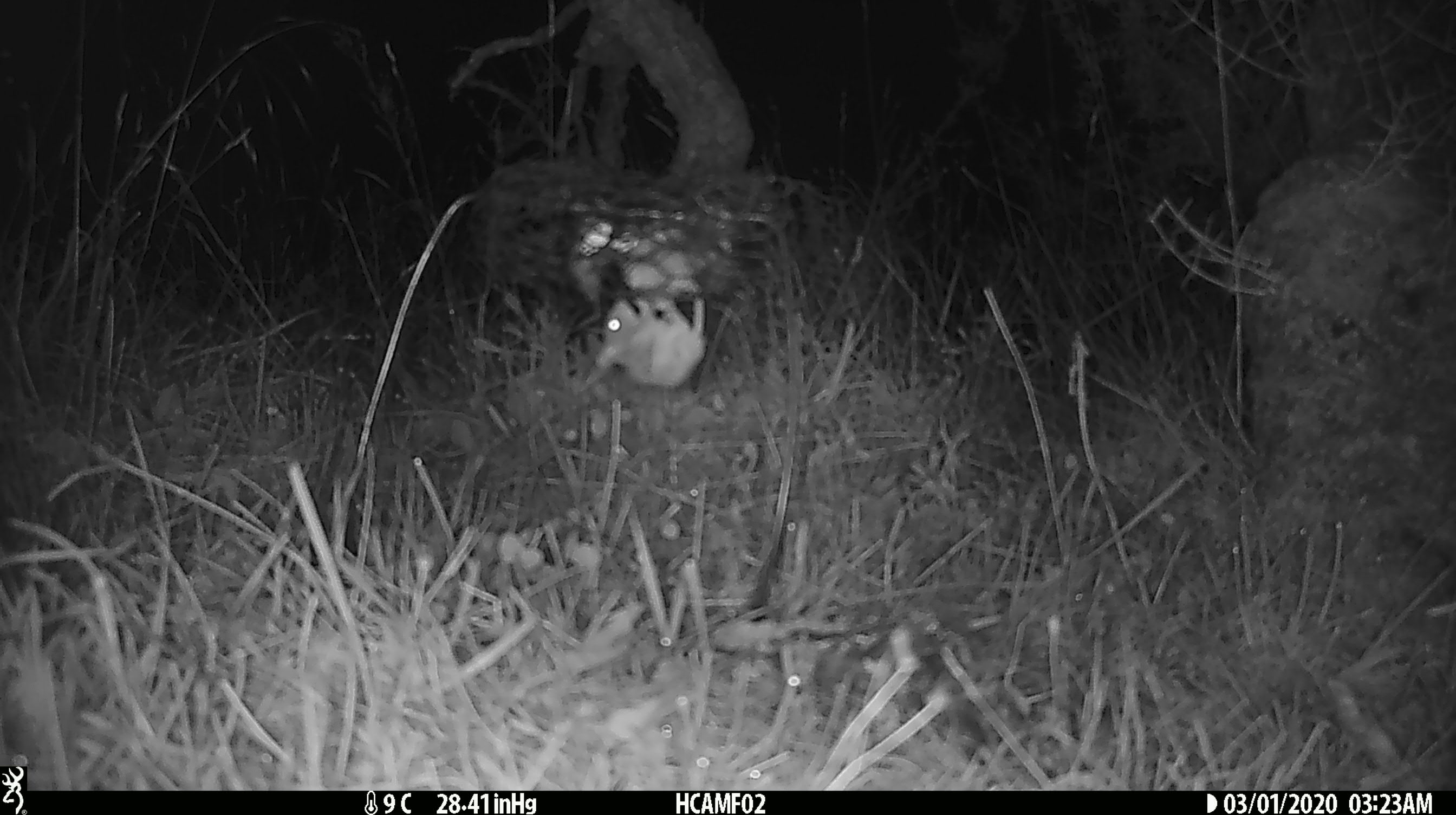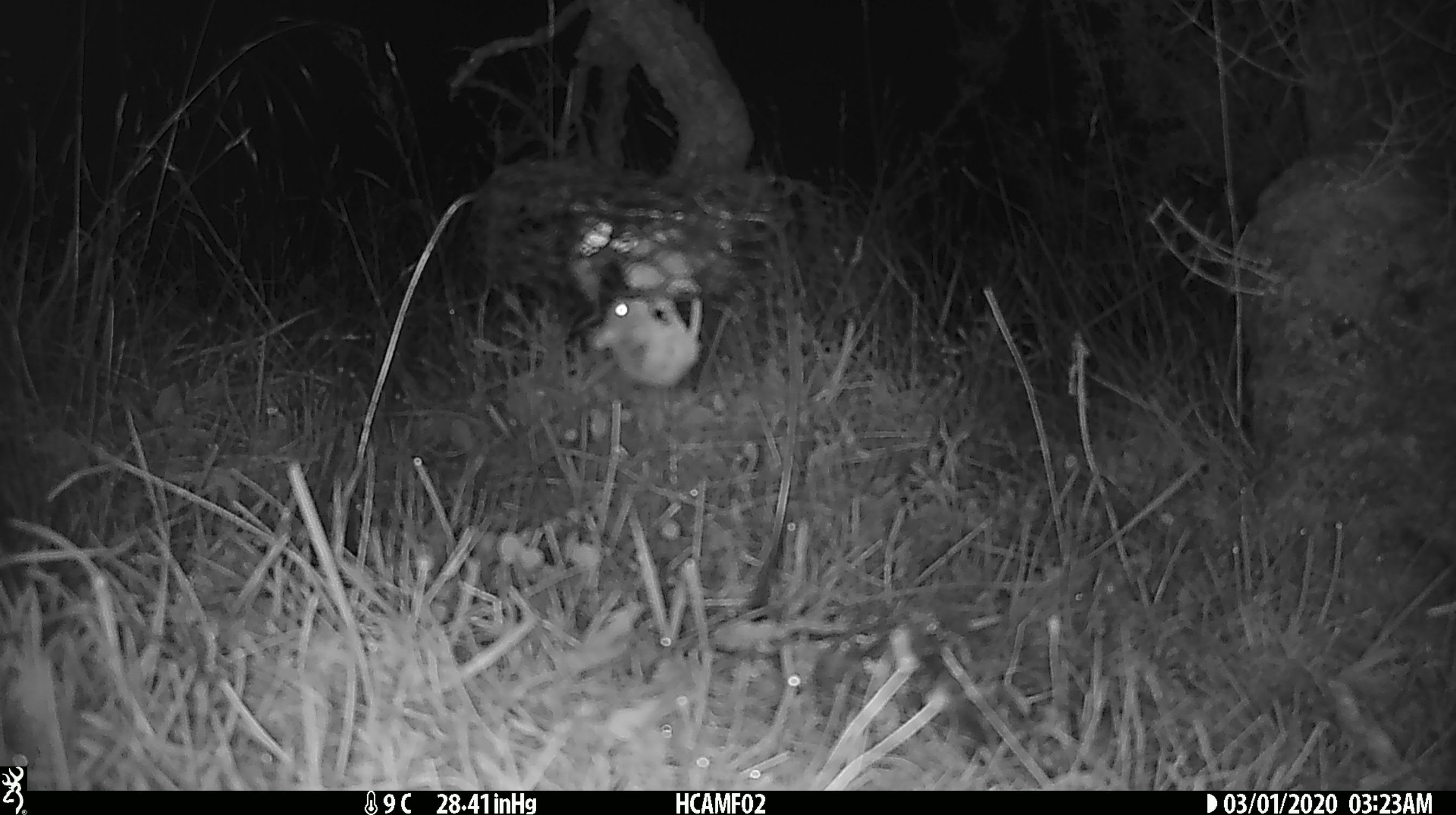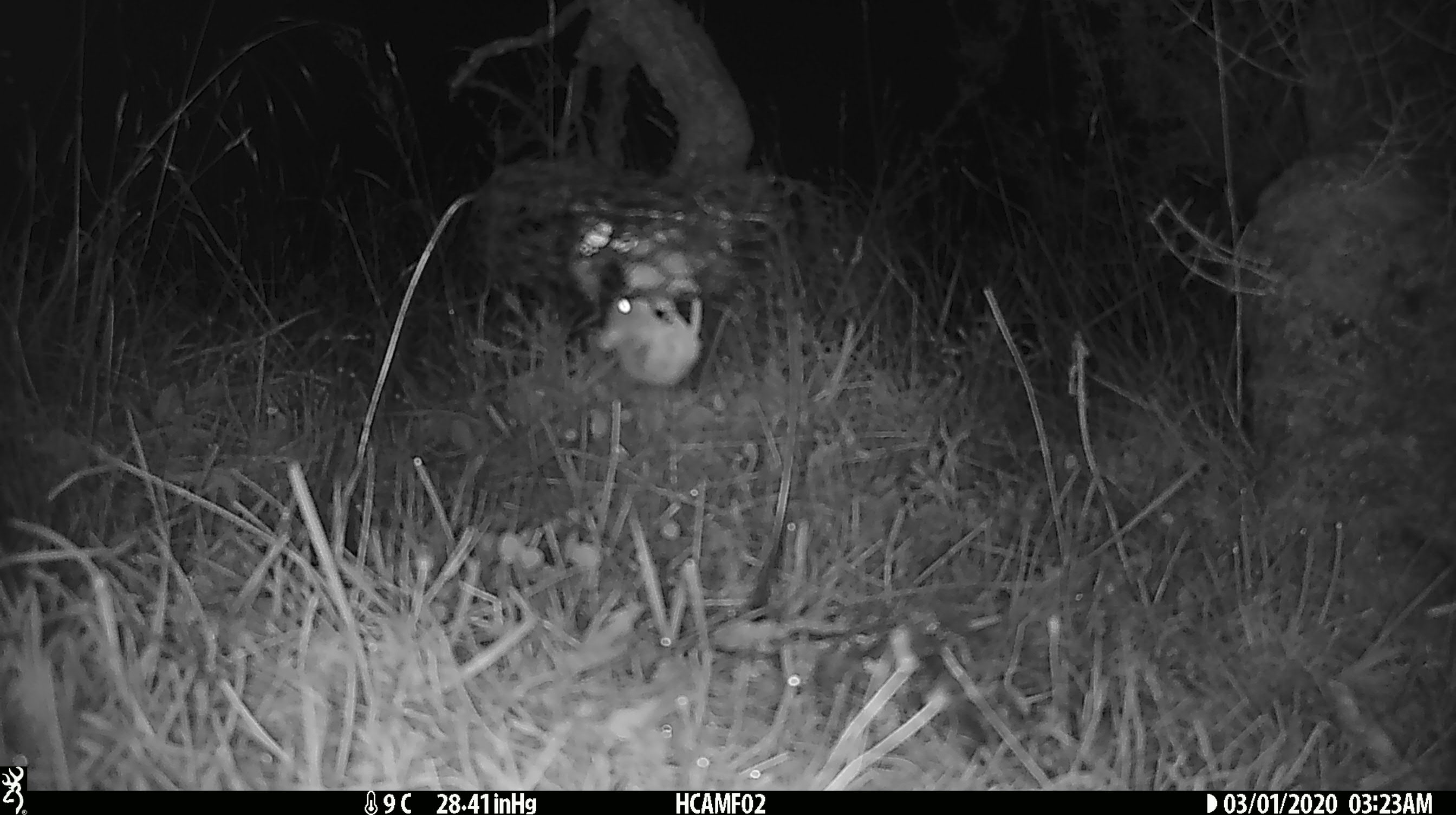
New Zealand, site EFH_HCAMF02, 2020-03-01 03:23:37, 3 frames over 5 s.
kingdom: Animalia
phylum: Chordata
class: Mammalia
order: Rodentia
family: Muridae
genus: Mus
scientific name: Mus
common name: mouse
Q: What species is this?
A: Mouse (Mus).